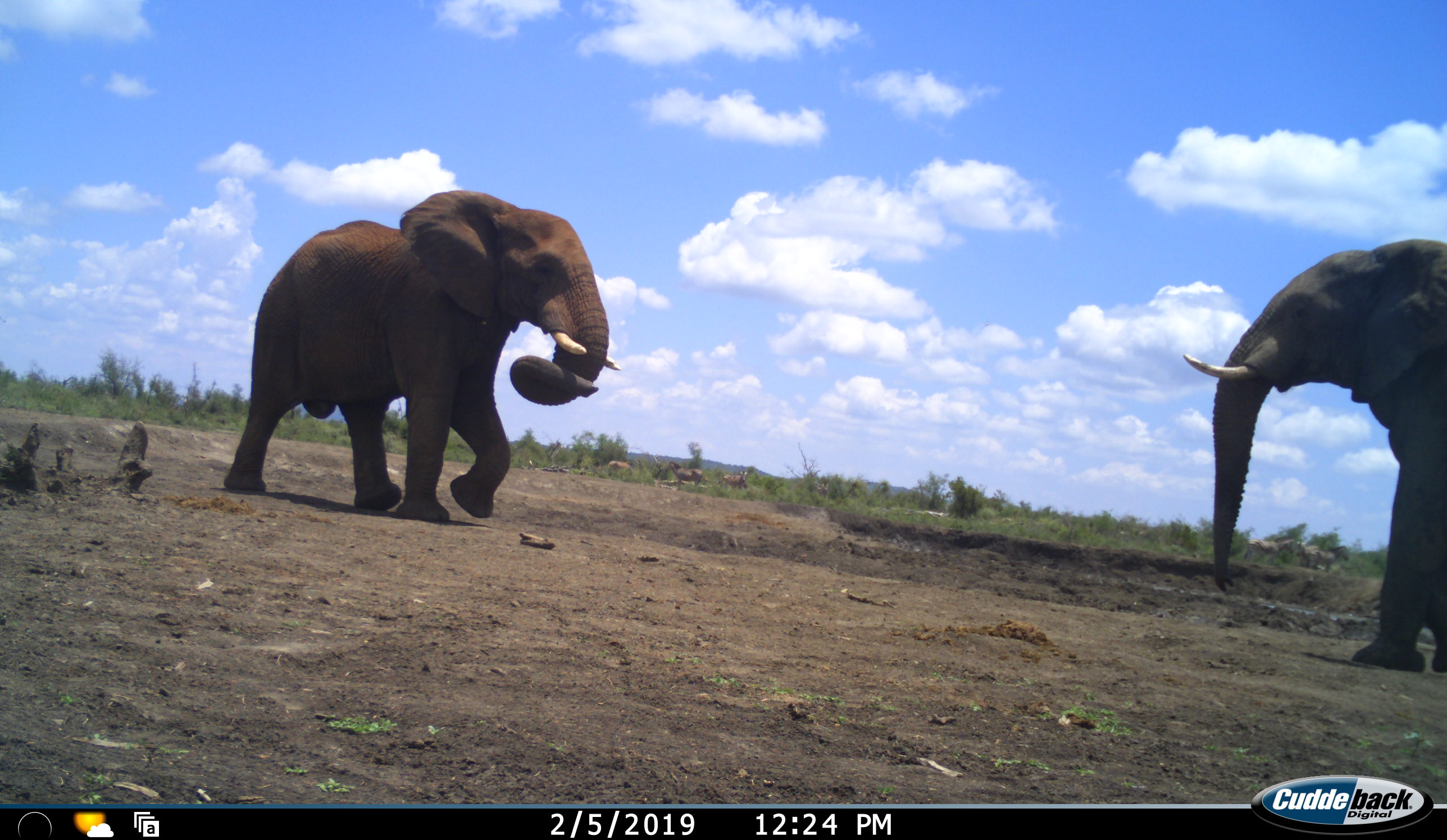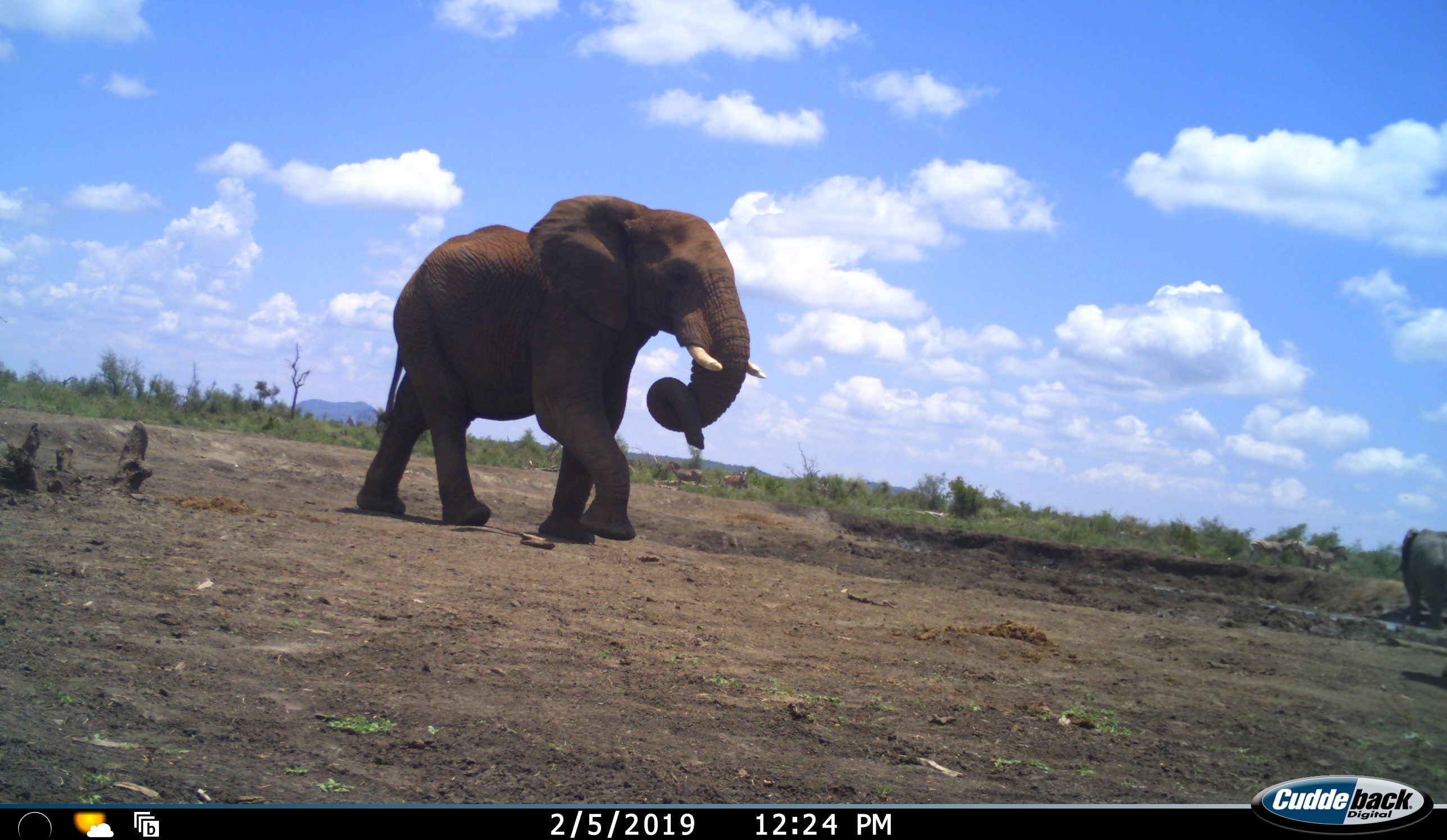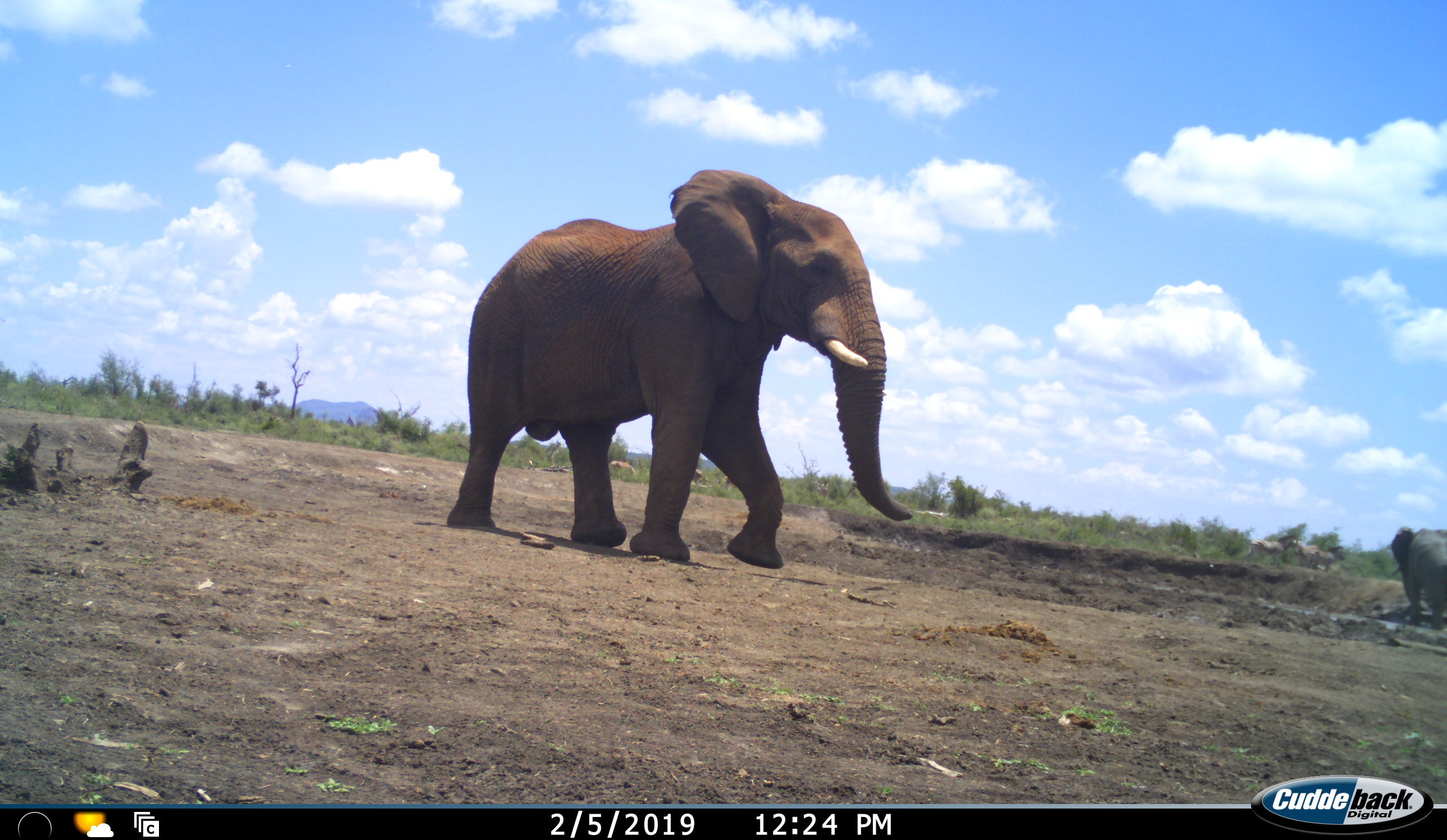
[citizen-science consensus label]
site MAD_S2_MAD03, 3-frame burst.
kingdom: Animalia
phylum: Chordata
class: Mammalia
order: Proboscidea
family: Elephantidae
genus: Loxodonta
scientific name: Loxodonta africana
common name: african bush elephant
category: elephant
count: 3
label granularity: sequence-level